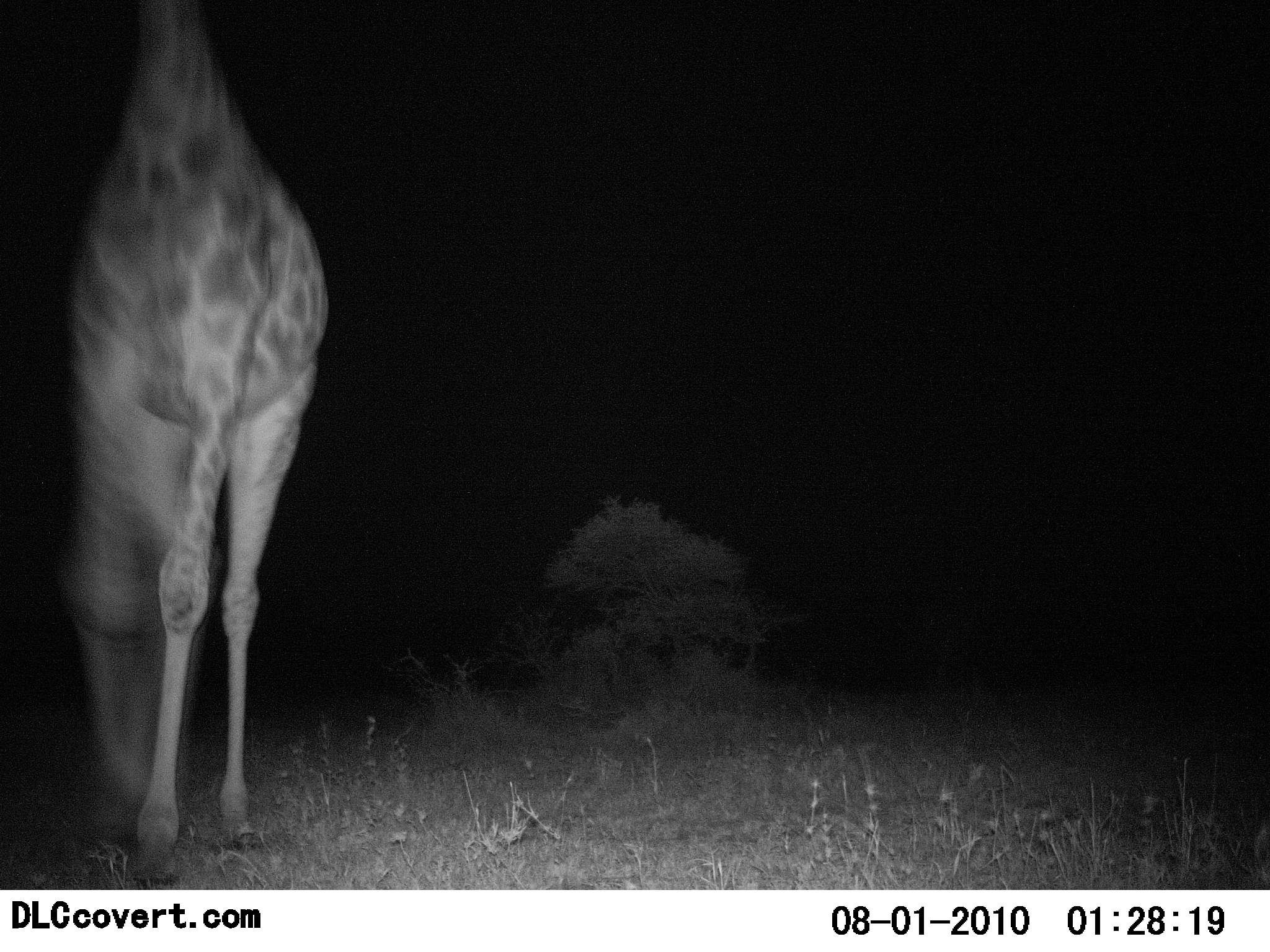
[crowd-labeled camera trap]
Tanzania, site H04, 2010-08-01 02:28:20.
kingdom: Animalia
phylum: Chordata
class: Mammalia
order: Artiodactyla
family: Giraffidae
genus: Giraffa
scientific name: Giraffa camelopardalis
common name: giraffe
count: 1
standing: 35%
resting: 0%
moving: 65%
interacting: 0%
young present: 0%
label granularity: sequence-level